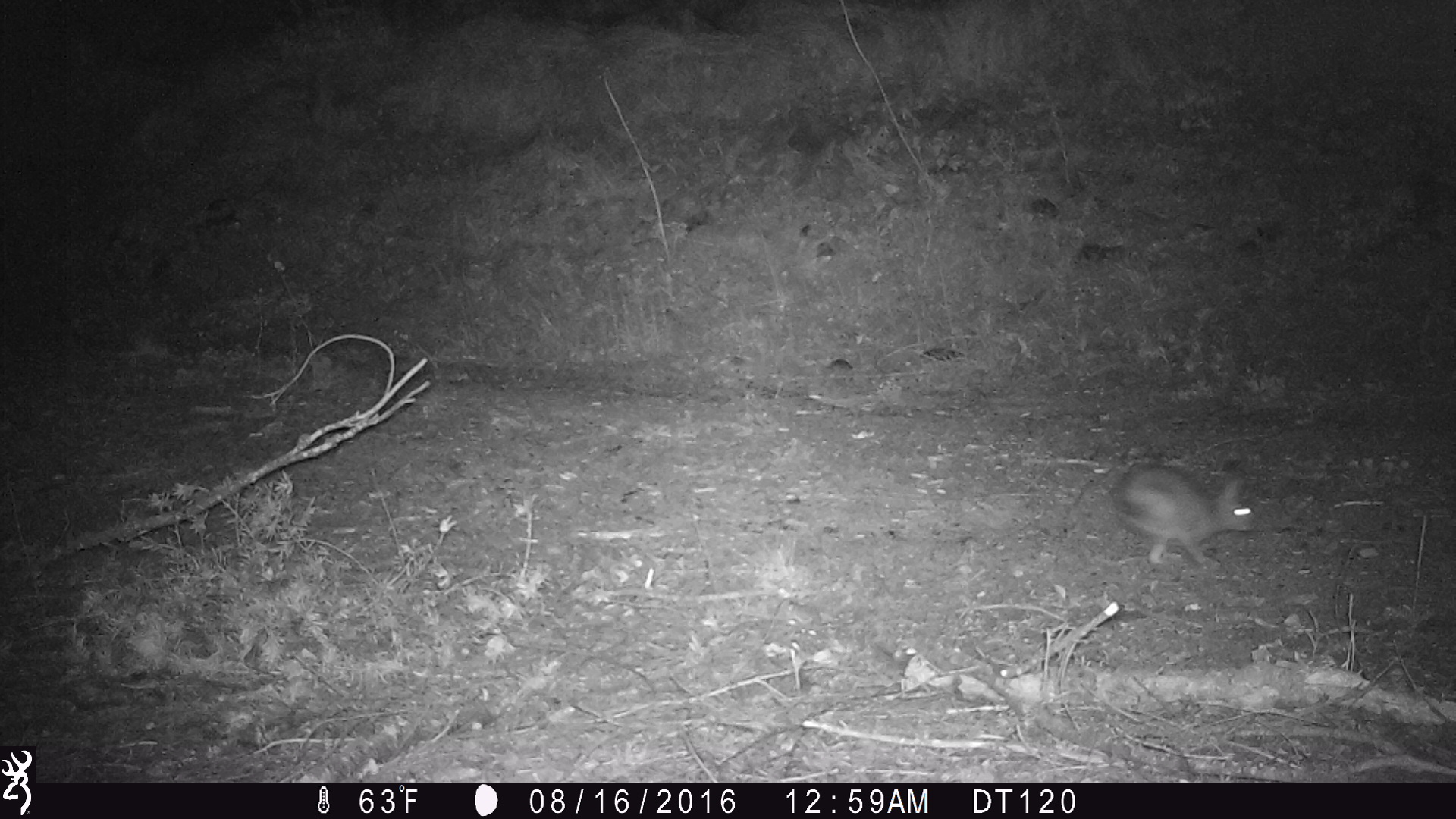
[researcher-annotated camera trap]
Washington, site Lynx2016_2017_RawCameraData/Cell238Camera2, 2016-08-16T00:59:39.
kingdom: Animalia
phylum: Chordata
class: Mammalia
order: Lagomorpha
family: Leporidae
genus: Lepus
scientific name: Lepus americanus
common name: snowshoe hare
Lepus americanus (snowshoe hare). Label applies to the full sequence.